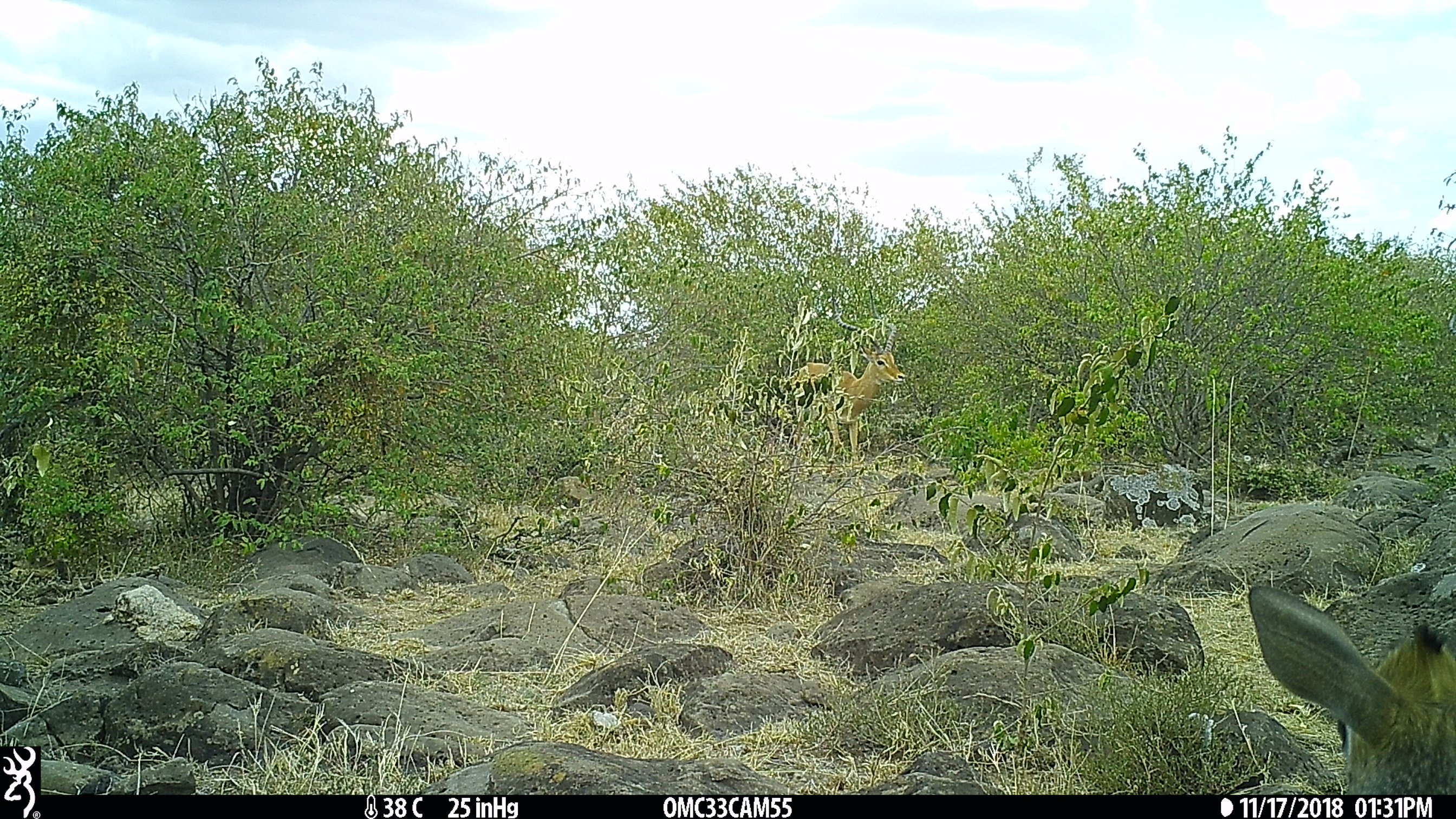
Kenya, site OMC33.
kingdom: Animalia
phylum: Chordata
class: Mammalia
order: Artiodactyla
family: Bovidae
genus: Aepyceros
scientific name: Aepyceros melampus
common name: impala